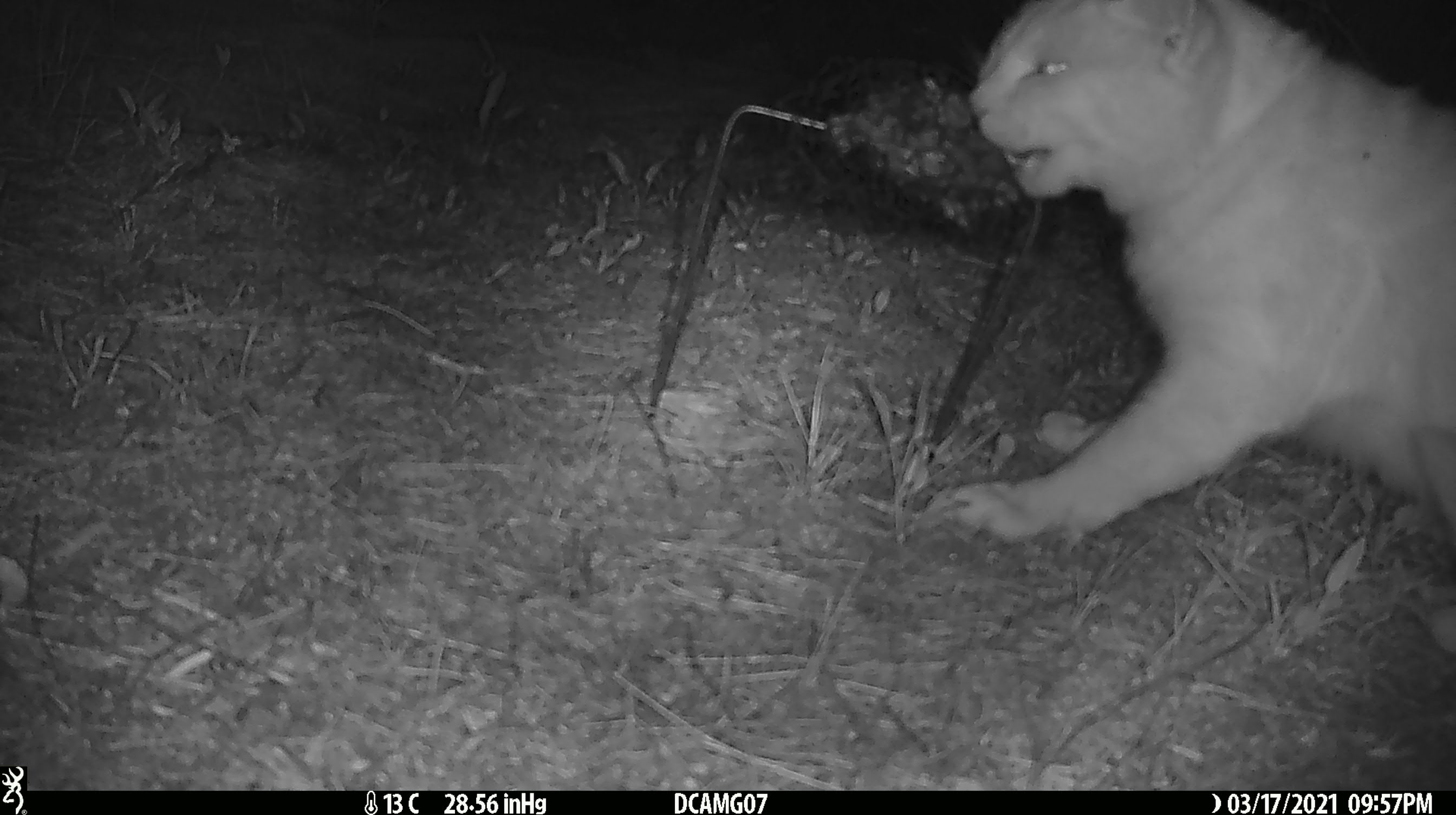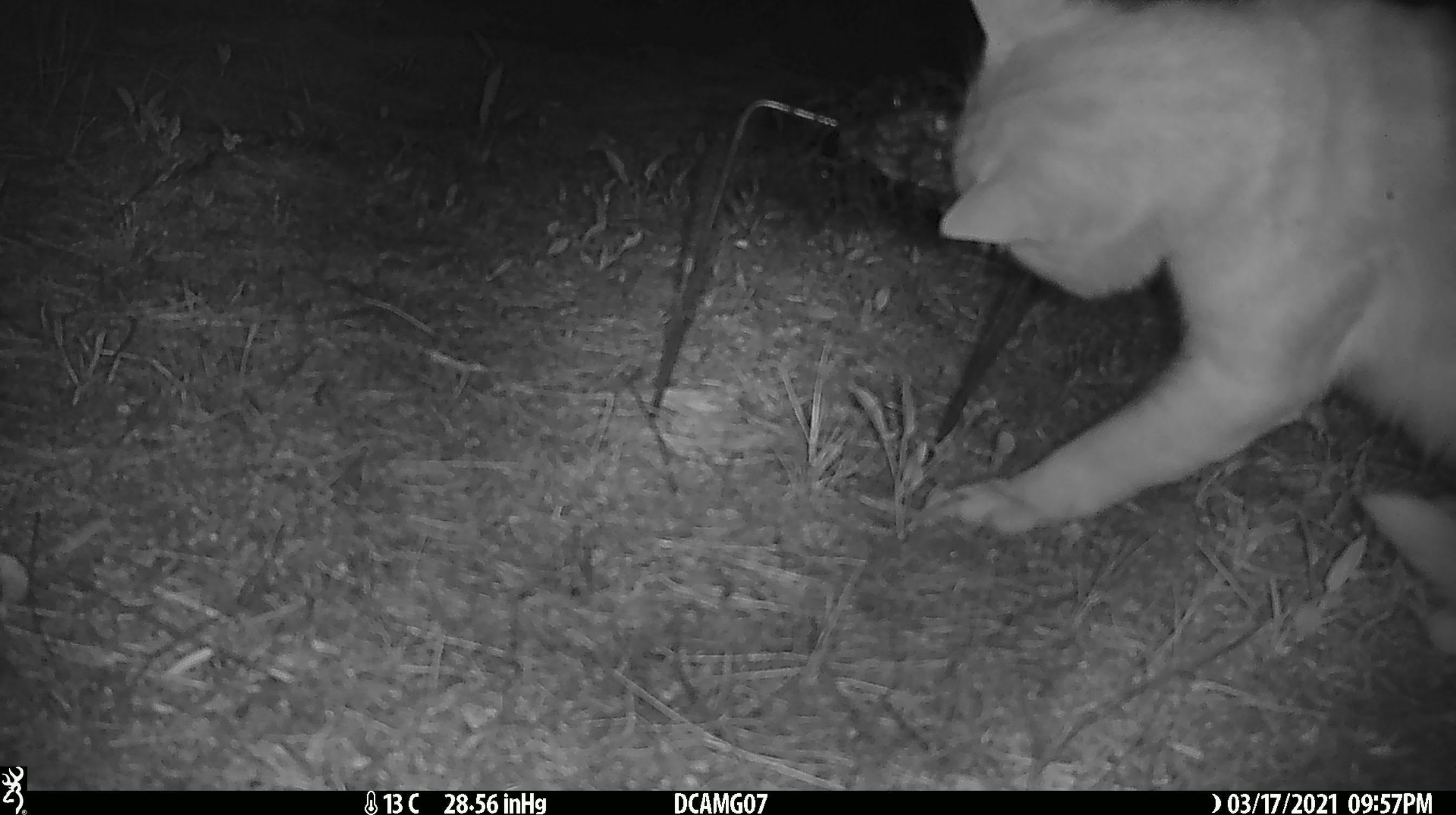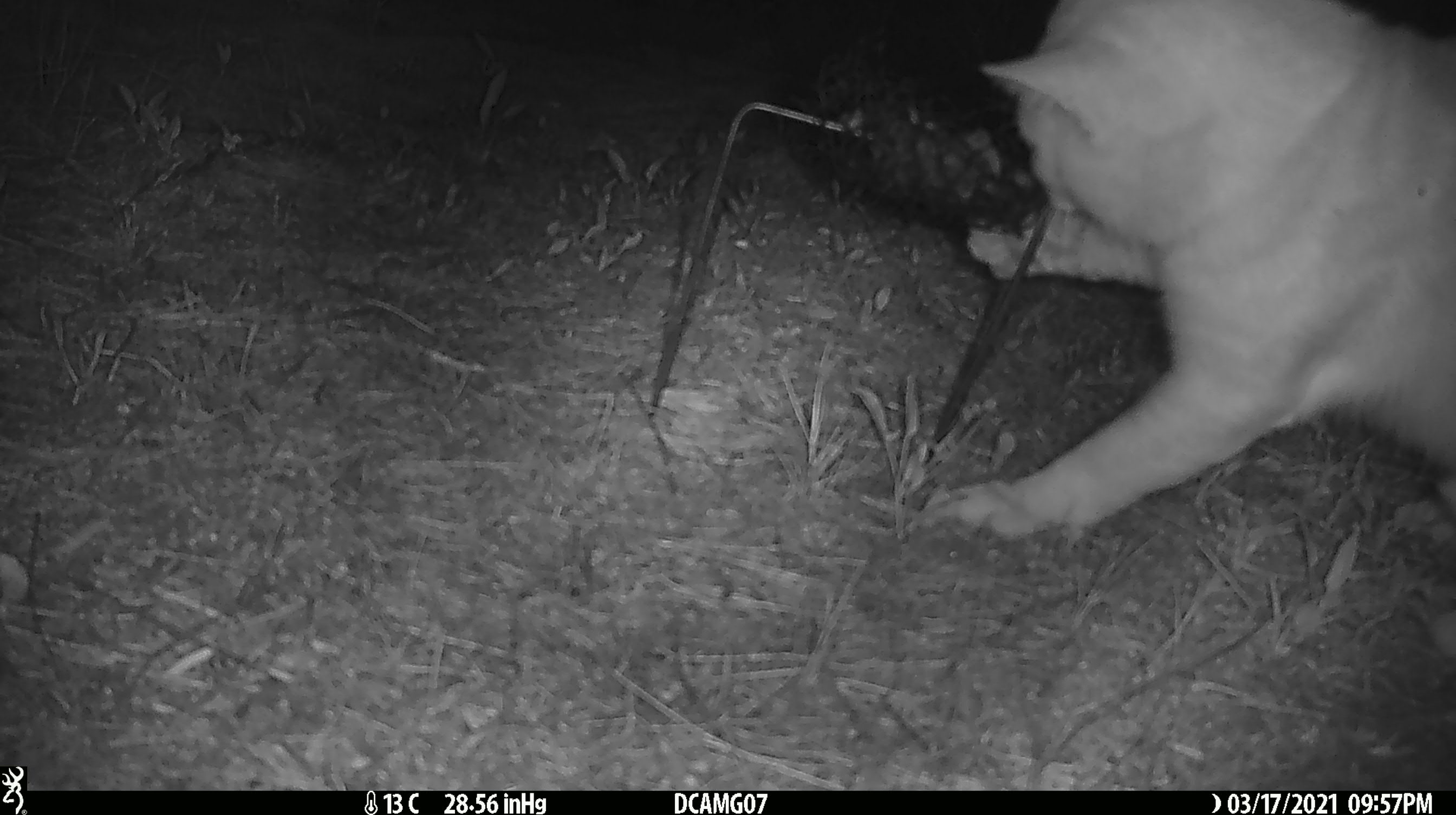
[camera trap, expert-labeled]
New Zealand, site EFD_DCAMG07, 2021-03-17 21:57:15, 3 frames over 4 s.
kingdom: Animalia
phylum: Chordata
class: Mammalia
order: Carnivora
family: Felidae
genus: Felis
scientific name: Felis catus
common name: domestic cat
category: cat